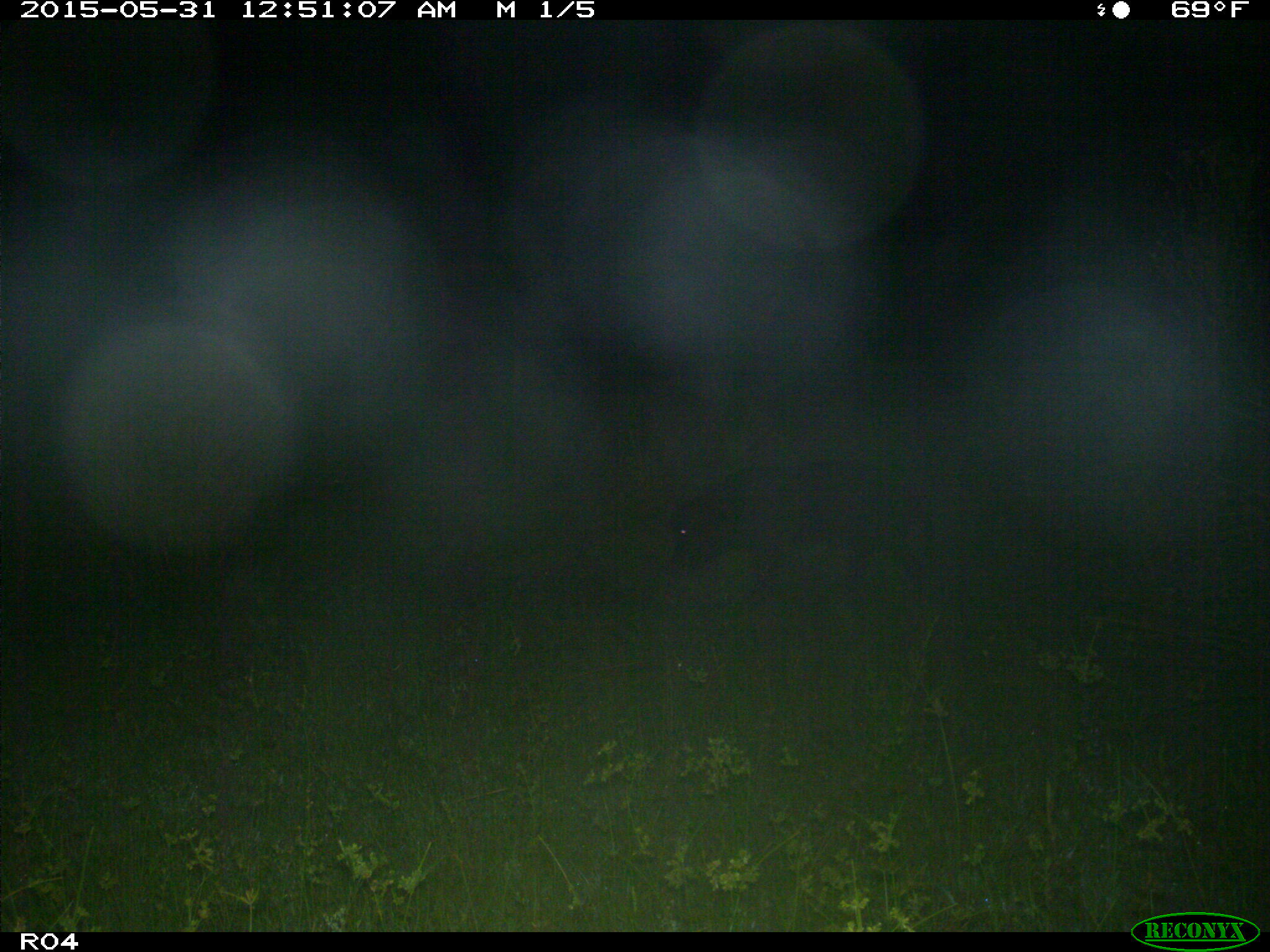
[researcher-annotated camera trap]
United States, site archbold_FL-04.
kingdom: Animalia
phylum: Chordata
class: Mammalia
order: Artiodactyla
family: Suidae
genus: Sus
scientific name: Sus scrofa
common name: wild boar